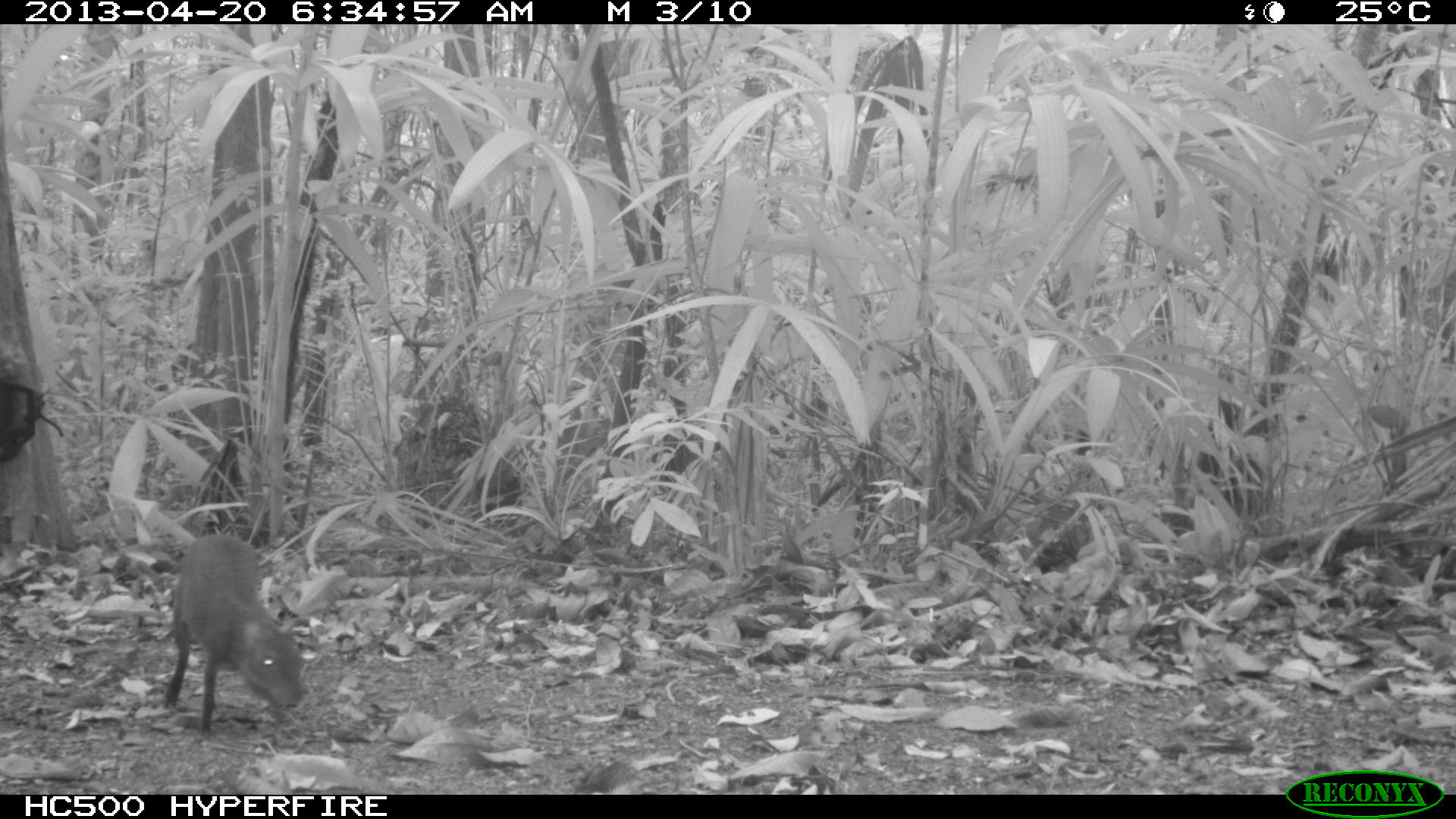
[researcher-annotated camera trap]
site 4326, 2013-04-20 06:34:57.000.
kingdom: Animalia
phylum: Chordata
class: Mammalia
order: Rodentia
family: Dasyproctidae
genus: Dasyprocta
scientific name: Dasyprocta punctata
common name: central american agouti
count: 1